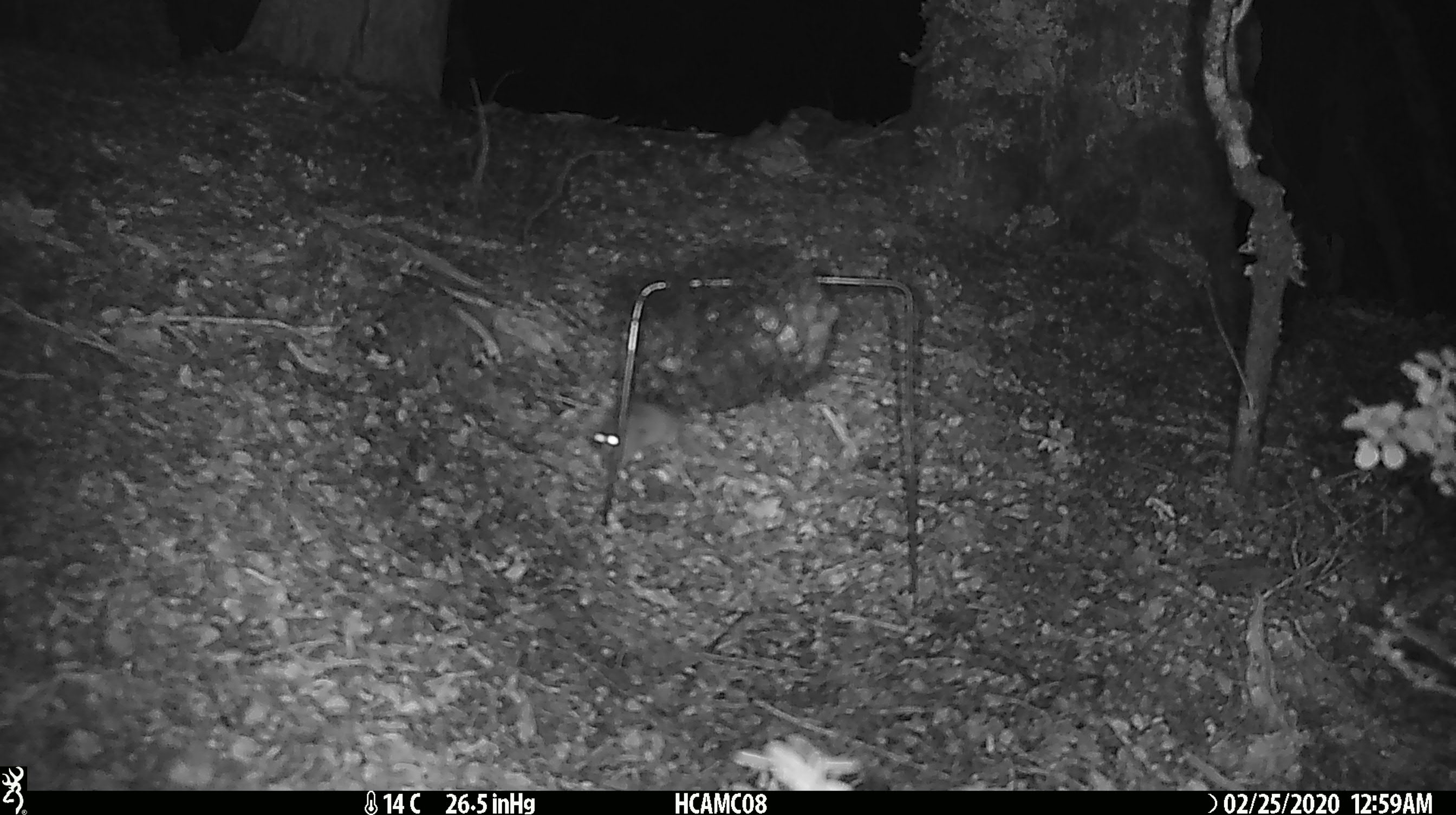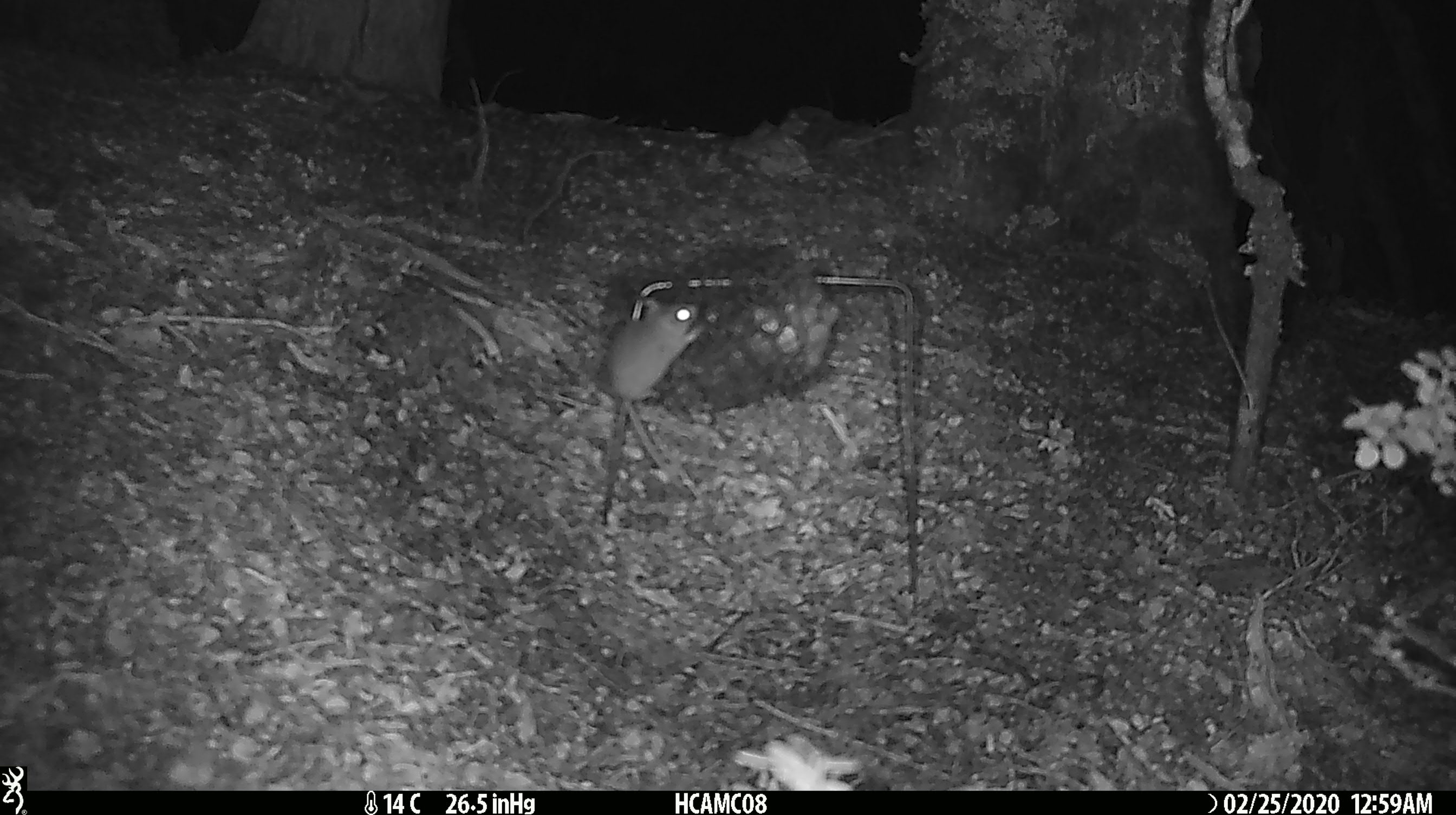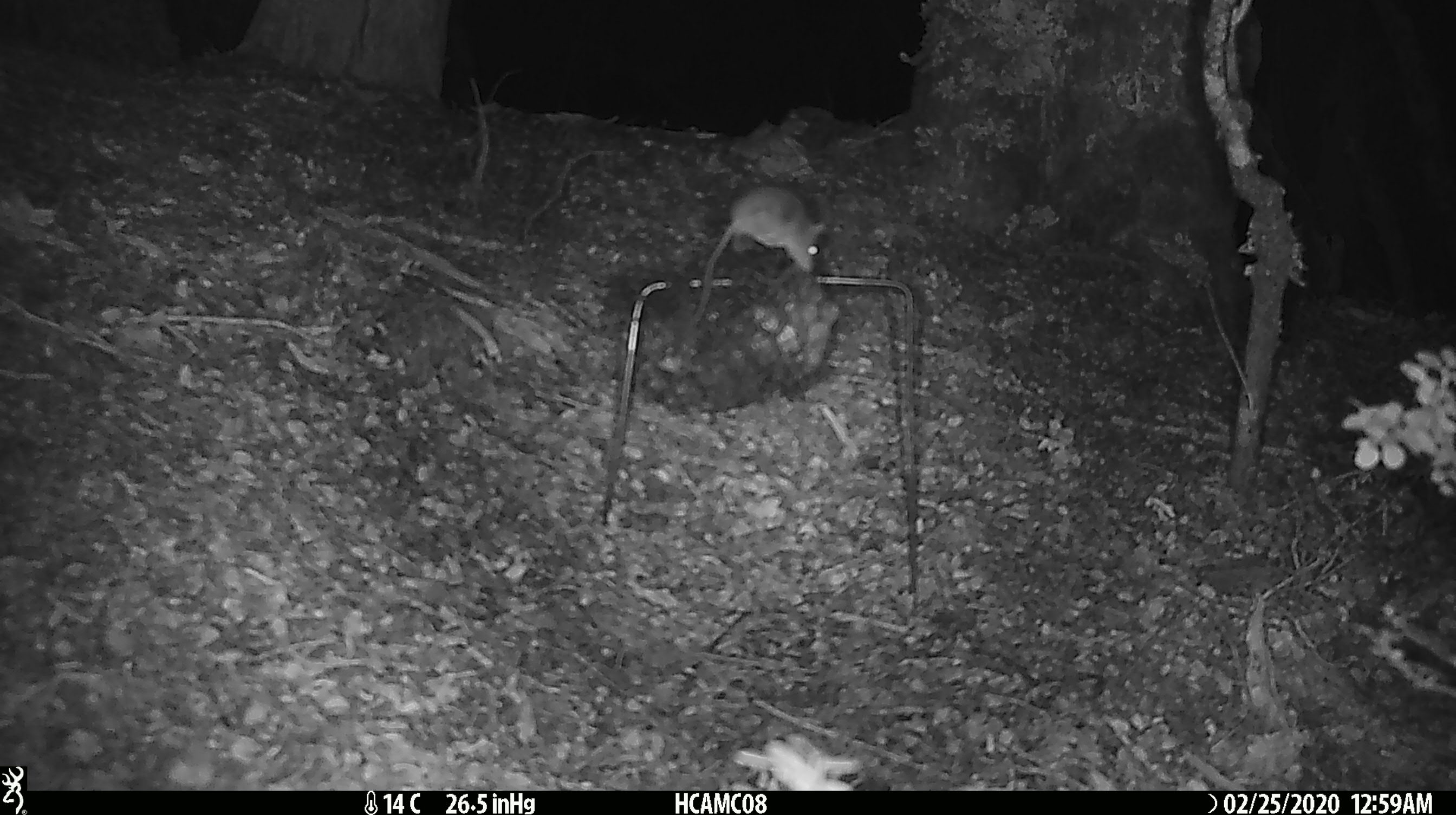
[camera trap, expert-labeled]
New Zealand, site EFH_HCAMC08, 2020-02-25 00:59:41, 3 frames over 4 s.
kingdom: Animalia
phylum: Chordata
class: Mammalia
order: Rodentia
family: Muridae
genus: Mus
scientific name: Mus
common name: mouse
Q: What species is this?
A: Mouse (Mus).